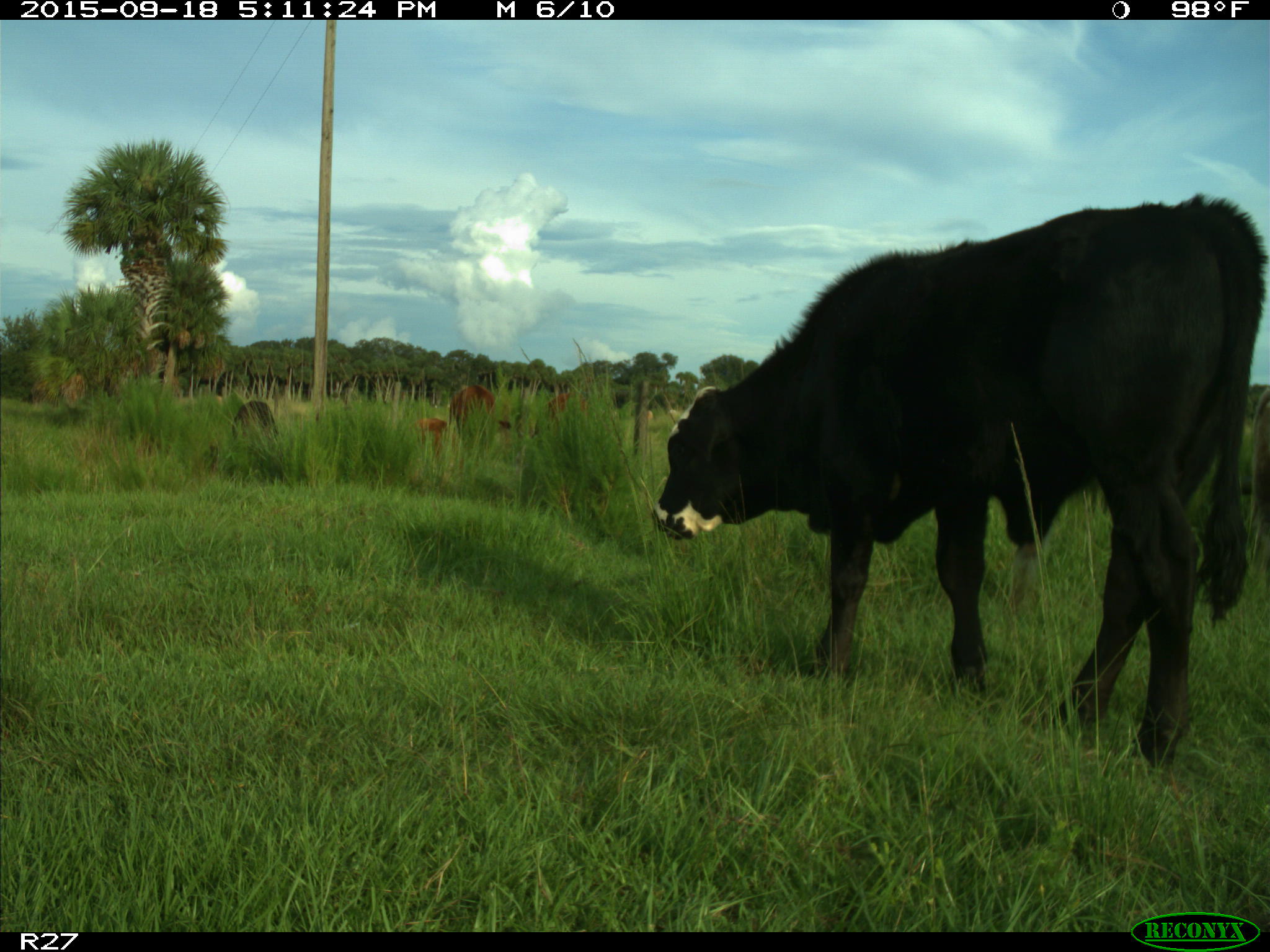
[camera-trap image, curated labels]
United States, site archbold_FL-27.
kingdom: Animalia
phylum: Chordata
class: Mammalia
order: Artiodactyla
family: Bovidae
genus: Bos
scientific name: Bos taurus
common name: domestic cow